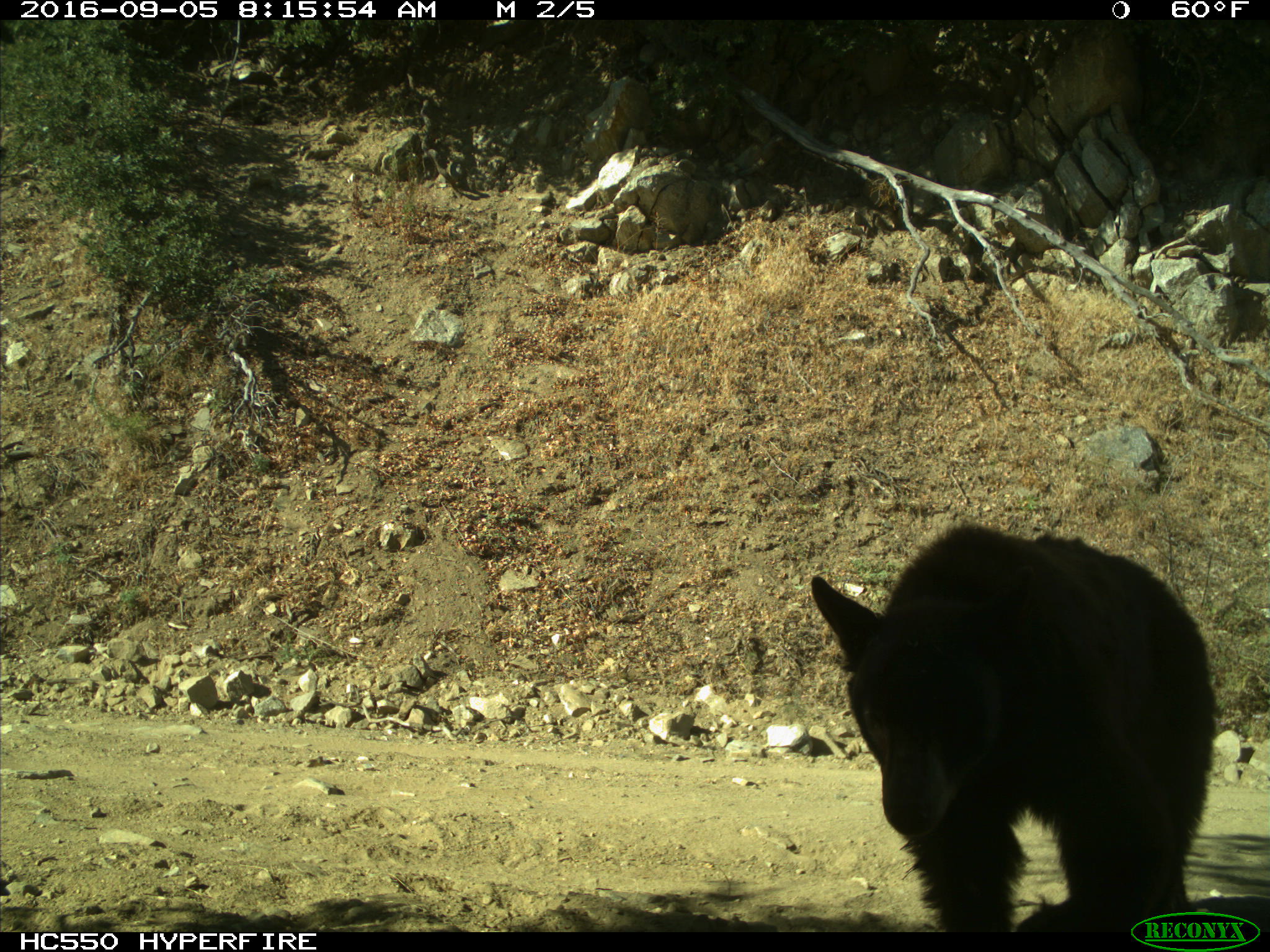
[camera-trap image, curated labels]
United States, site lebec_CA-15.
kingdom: Animalia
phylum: Chordata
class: Mammalia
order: Carnivora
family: Ursidae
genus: Ursus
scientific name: Ursus americanus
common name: american black bear